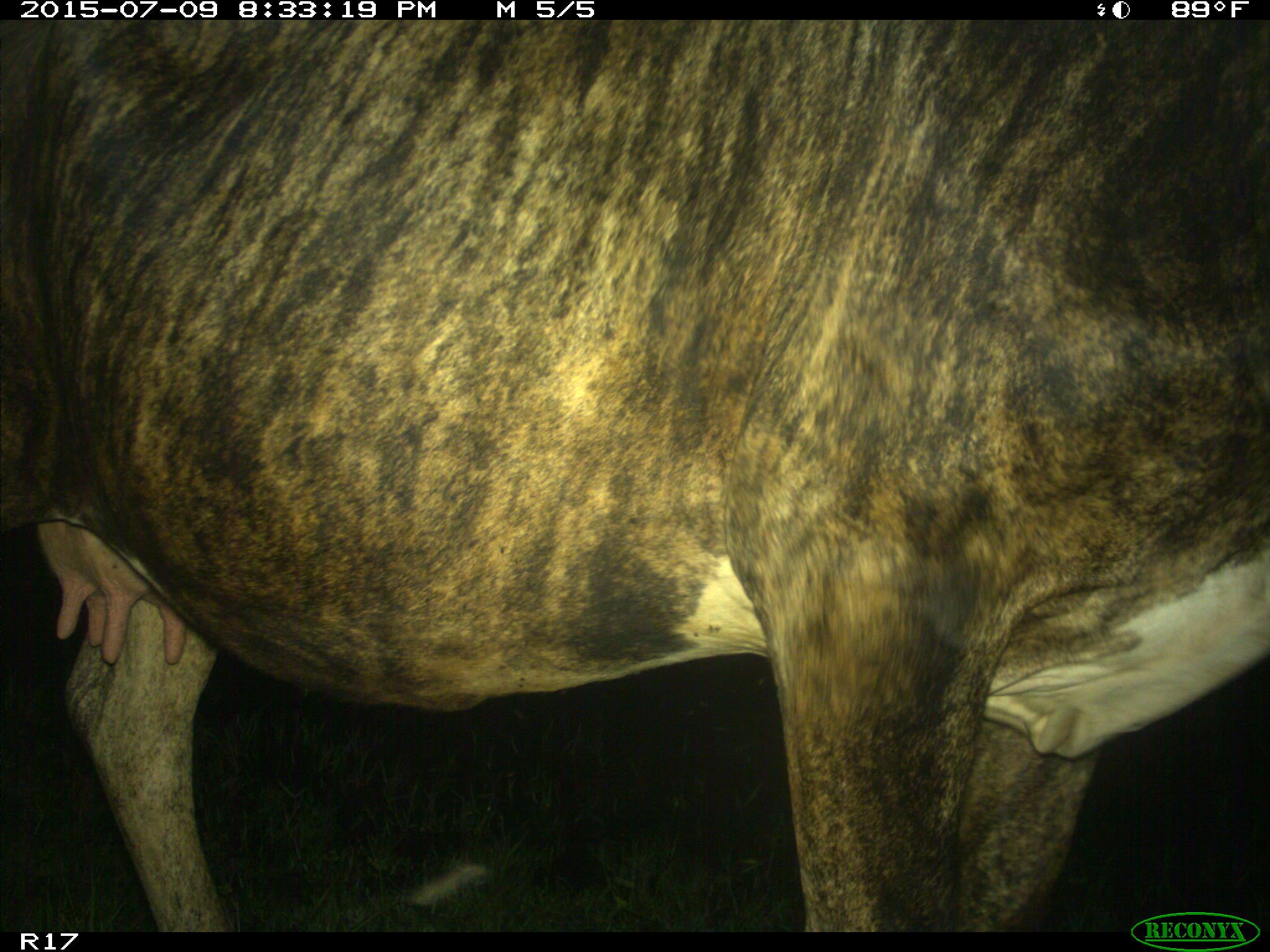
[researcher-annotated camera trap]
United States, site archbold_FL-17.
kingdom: Animalia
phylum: Chordata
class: Mammalia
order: Artiodactyla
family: Bovidae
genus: Bos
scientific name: Bos taurus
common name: domestic cow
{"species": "Bos taurus (domestic cow)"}